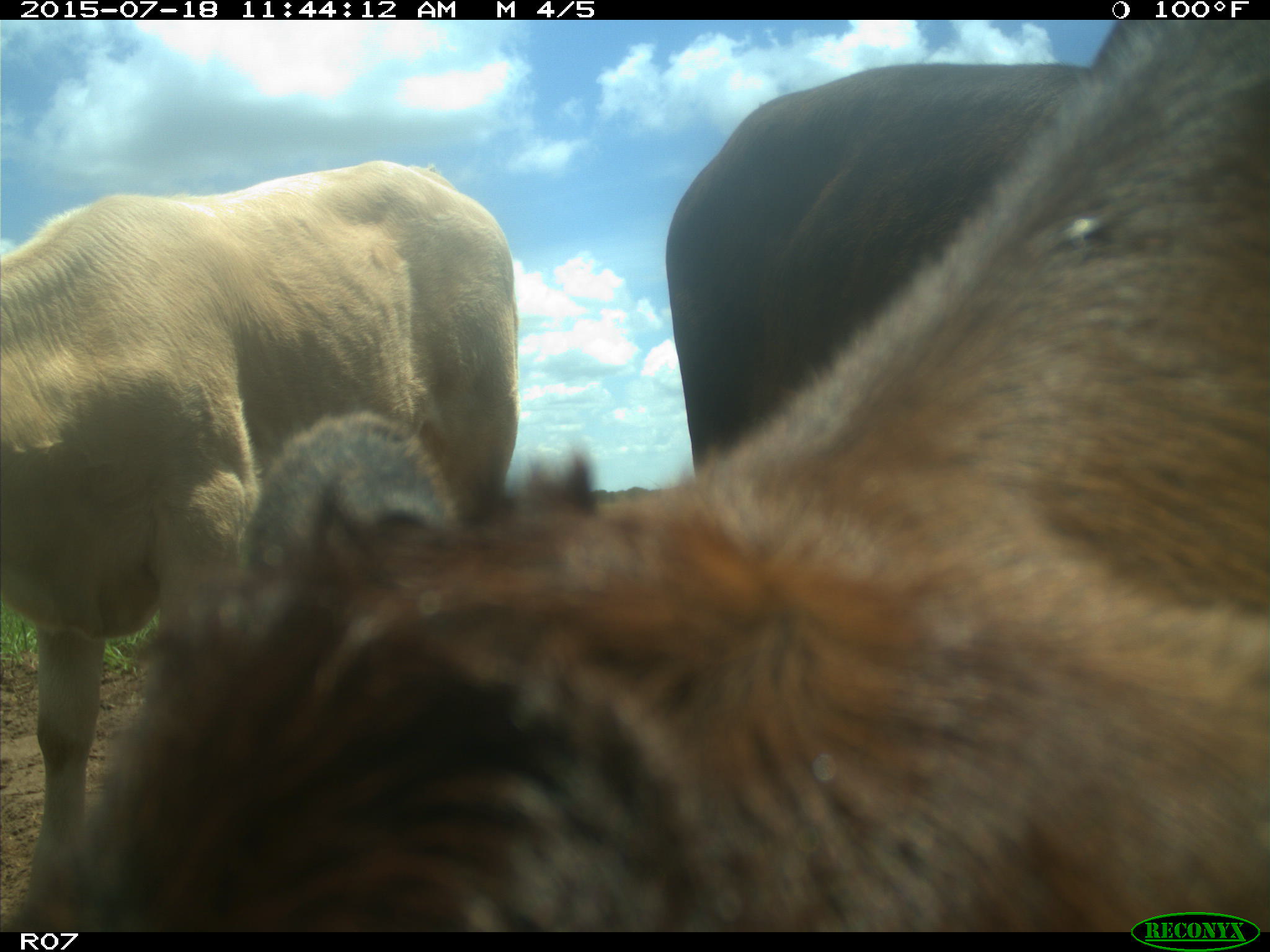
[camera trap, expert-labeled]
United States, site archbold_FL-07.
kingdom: Animalia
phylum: Chordata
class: Mammalia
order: Artiodactyla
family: Bovidae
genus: Bos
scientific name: Bos taurus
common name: domestic cow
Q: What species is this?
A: Bos taurus (domestic cow).